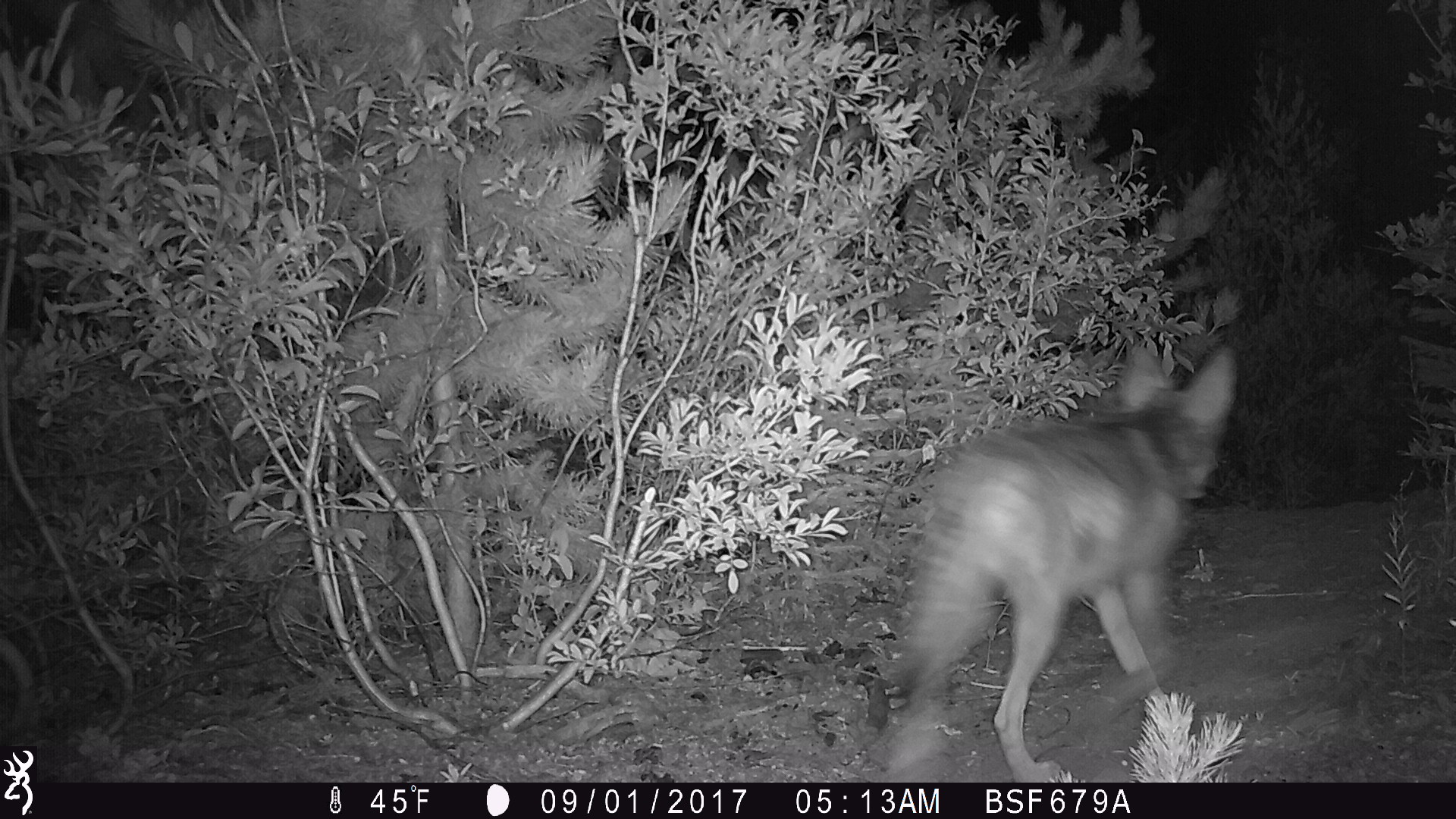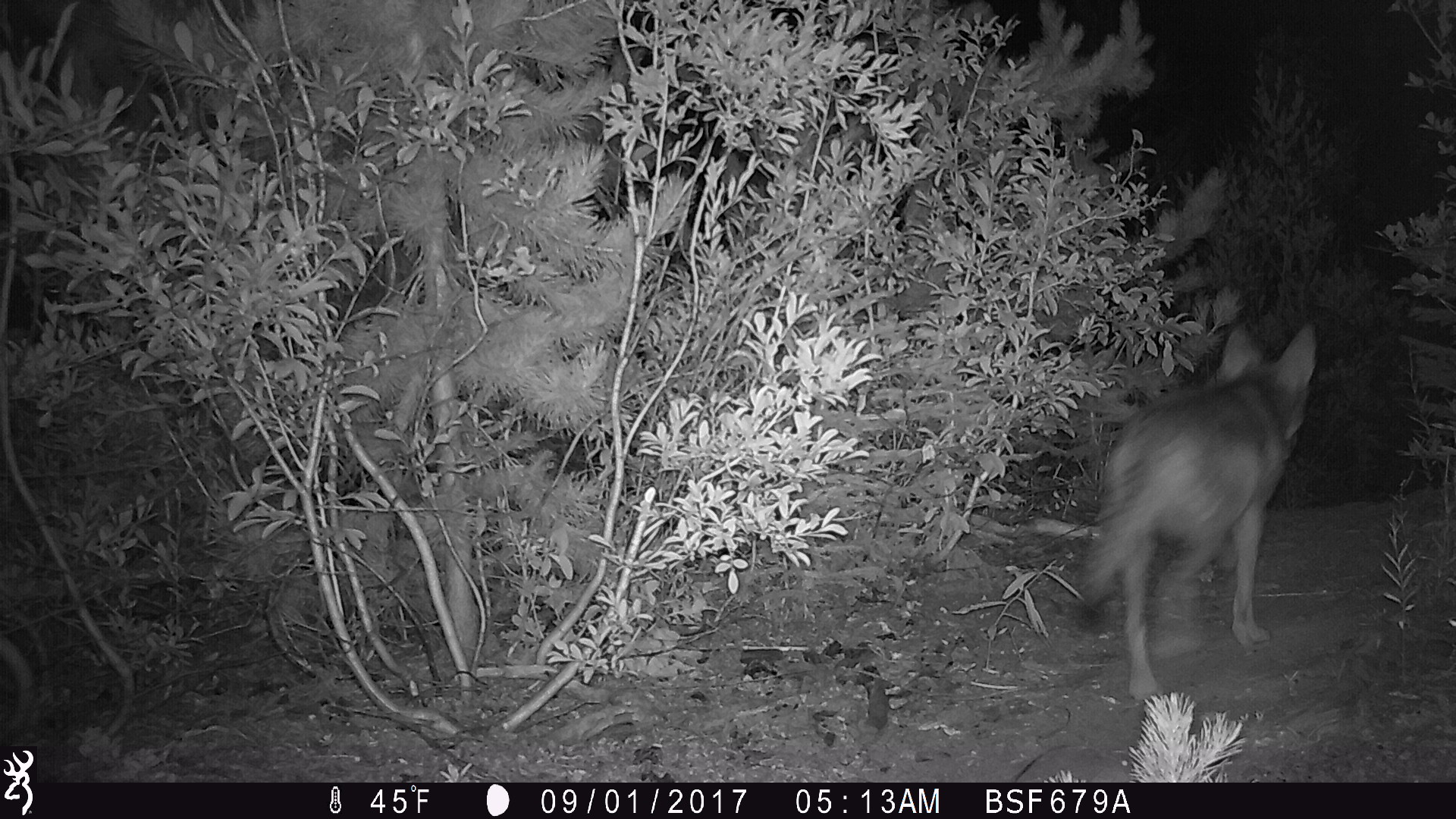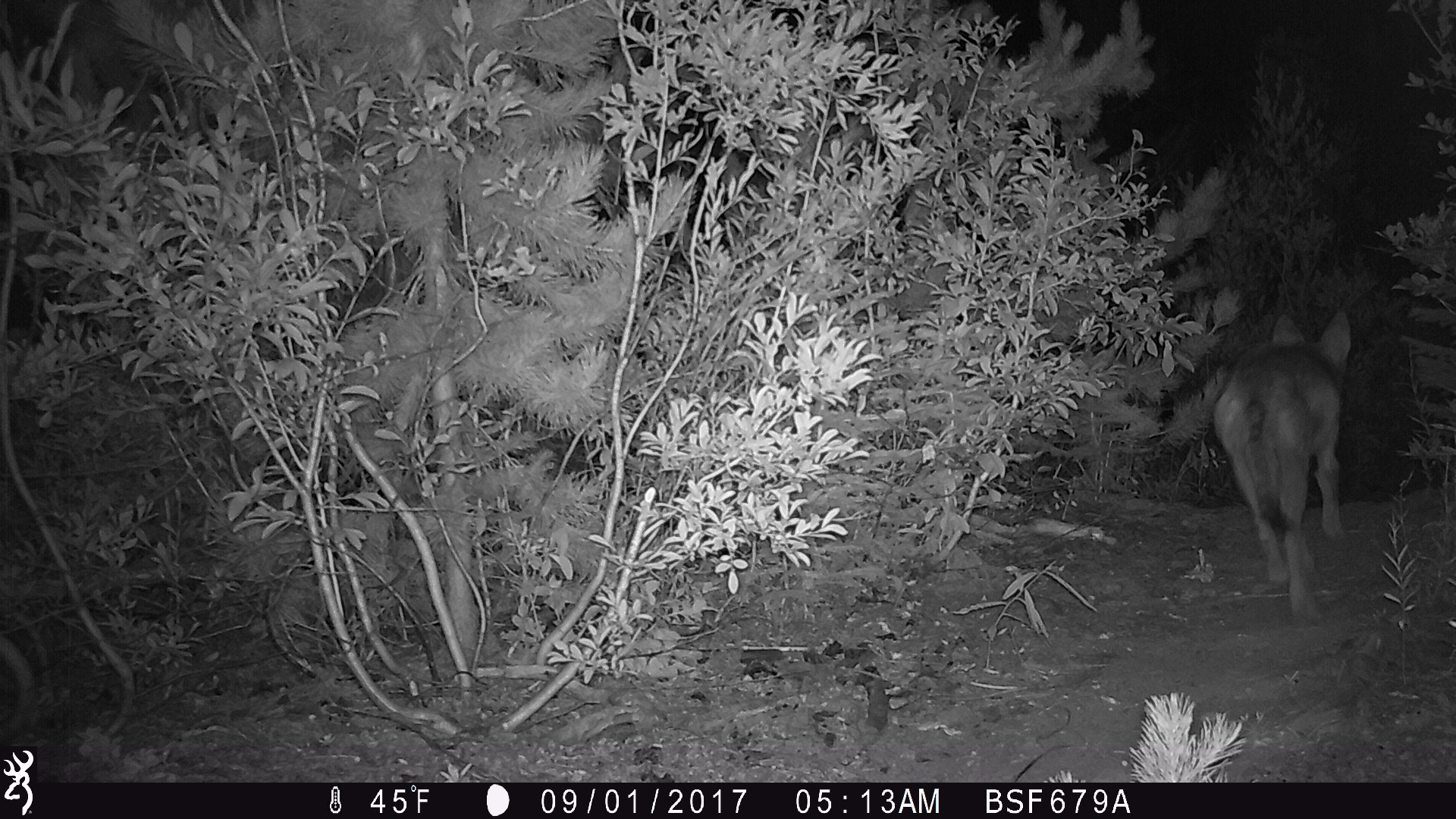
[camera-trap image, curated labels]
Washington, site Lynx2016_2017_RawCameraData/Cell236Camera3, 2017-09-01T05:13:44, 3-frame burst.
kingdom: Animalia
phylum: Chordata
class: Mammalia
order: Carnivora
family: Canidae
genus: Canis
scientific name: Canis latrans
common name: coyote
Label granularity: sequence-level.